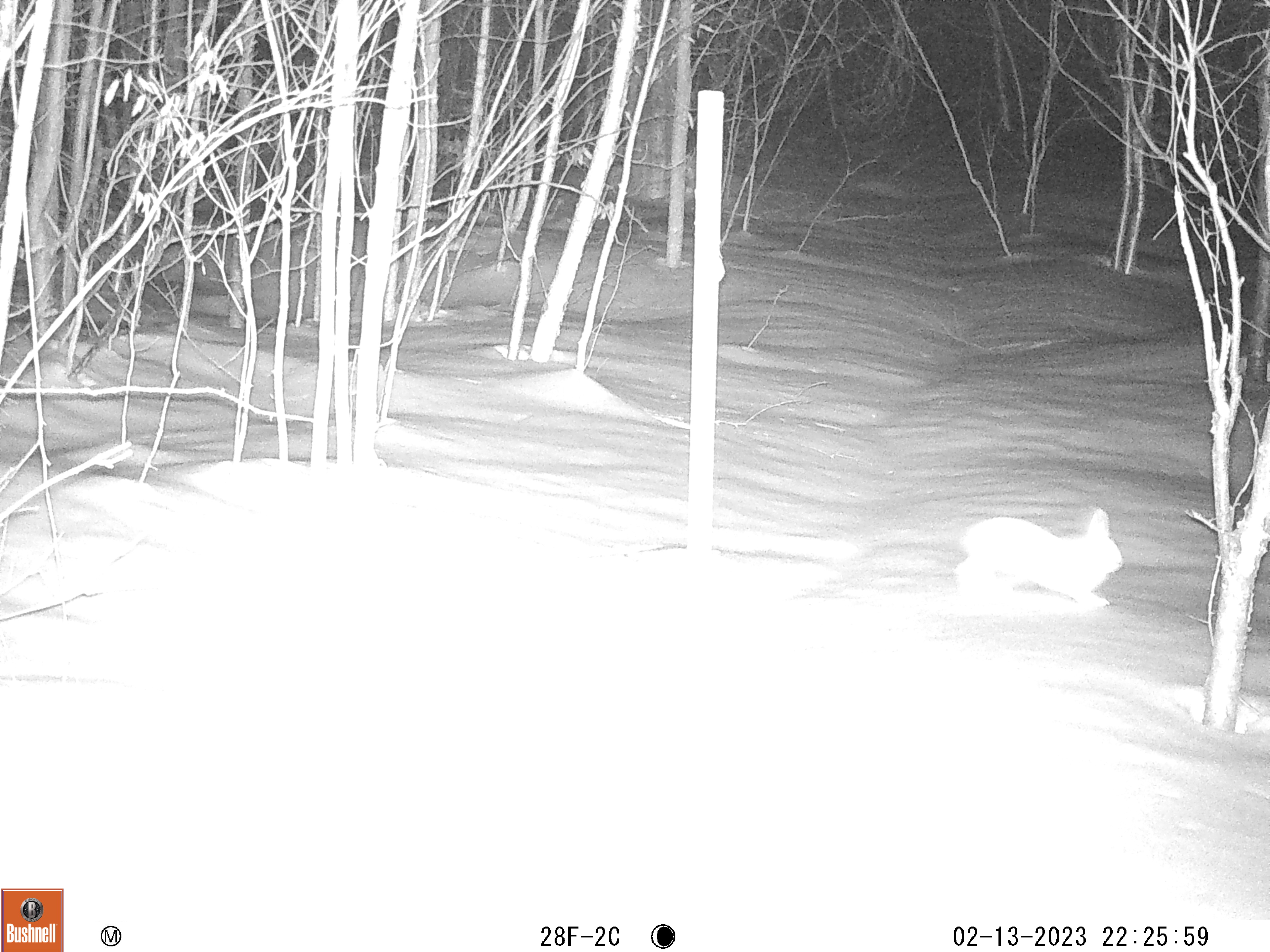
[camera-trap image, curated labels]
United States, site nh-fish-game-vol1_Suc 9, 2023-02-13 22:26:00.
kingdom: Animalia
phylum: Chordata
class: Mammalia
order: Lagomorpha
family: Leporidae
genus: Lepus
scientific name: Lepus americanus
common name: snowshoe hare